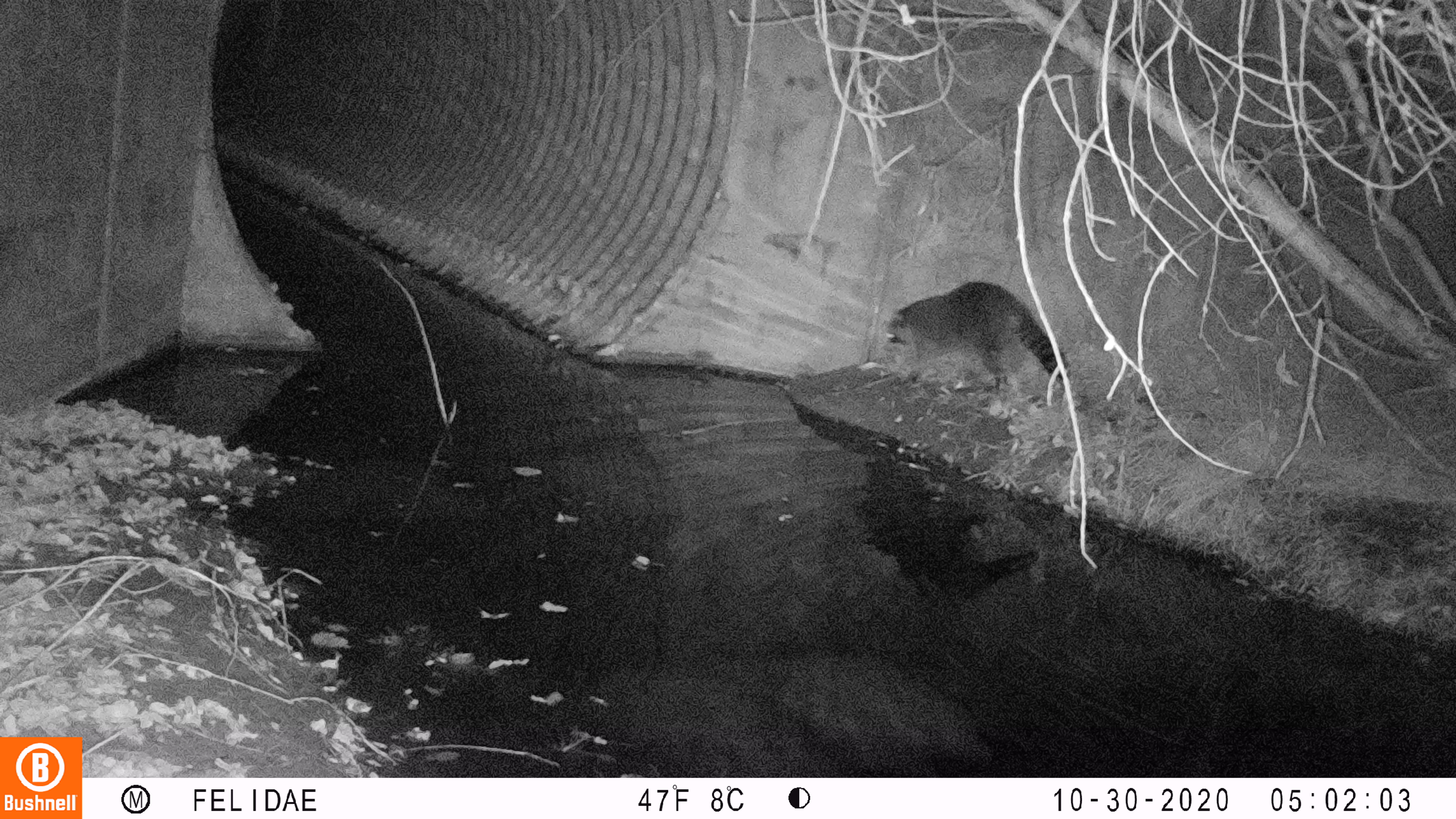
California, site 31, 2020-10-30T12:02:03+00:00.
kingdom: Animalia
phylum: Chordata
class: Mammalia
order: Carnivora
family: Procyonidae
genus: Procyon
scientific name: Procyon lotor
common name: raccoon